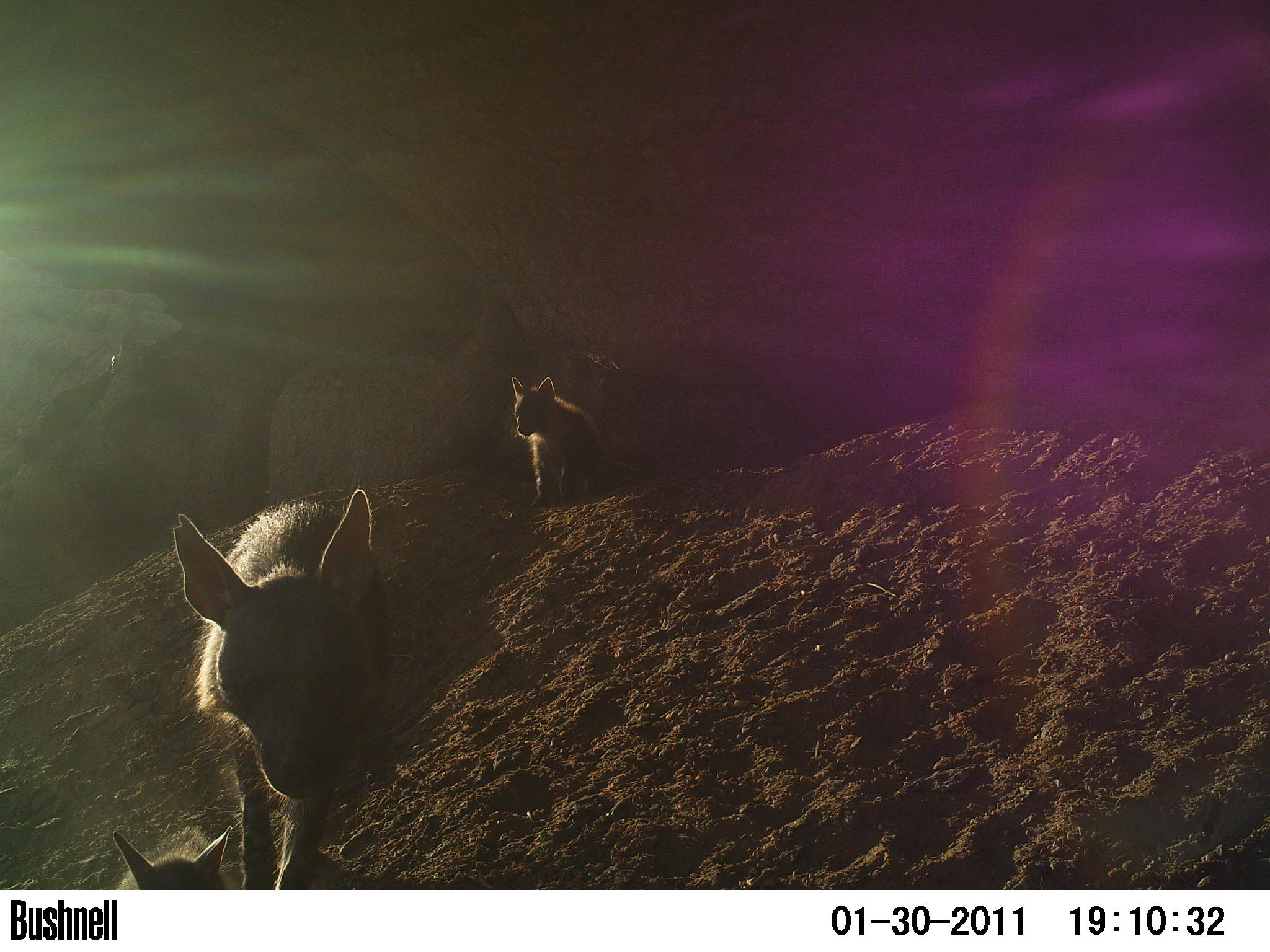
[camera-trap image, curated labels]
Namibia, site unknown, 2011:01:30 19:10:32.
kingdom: Animalia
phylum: Chordata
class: Mammalia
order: Carnivora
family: Hyaenidae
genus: Parahyaena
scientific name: Parahyaena brunnea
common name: brown hyena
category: hyaena brunnea